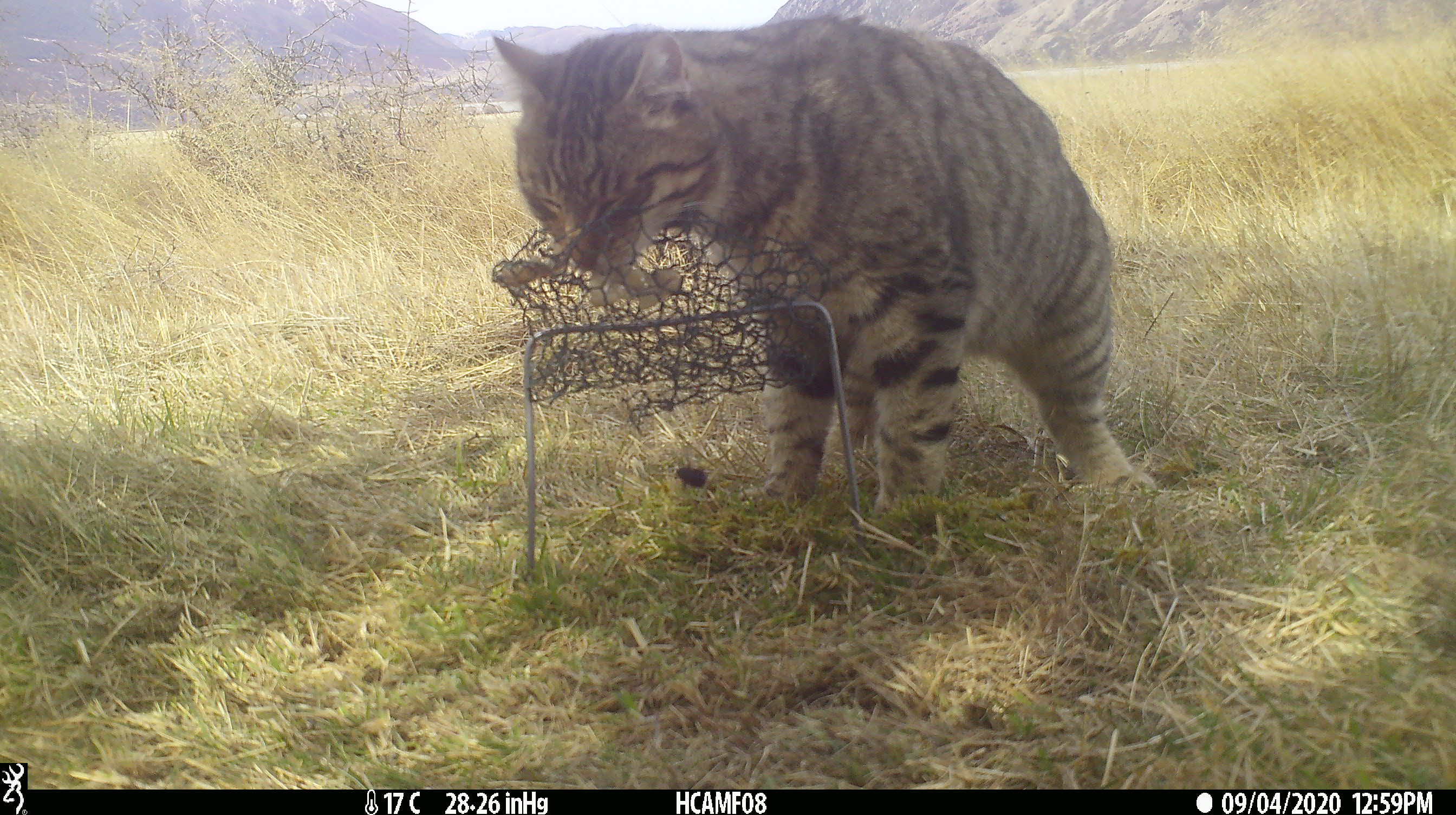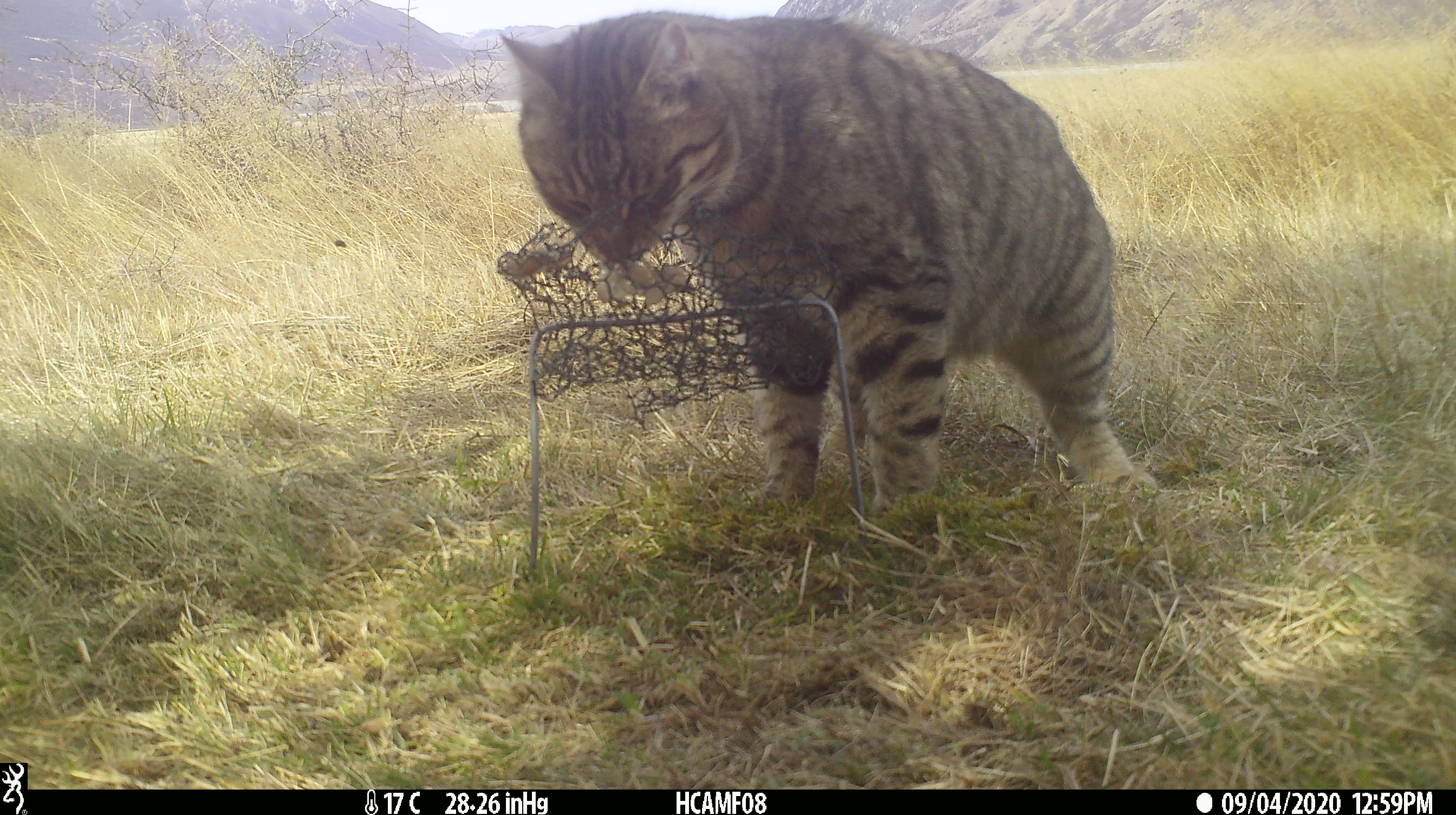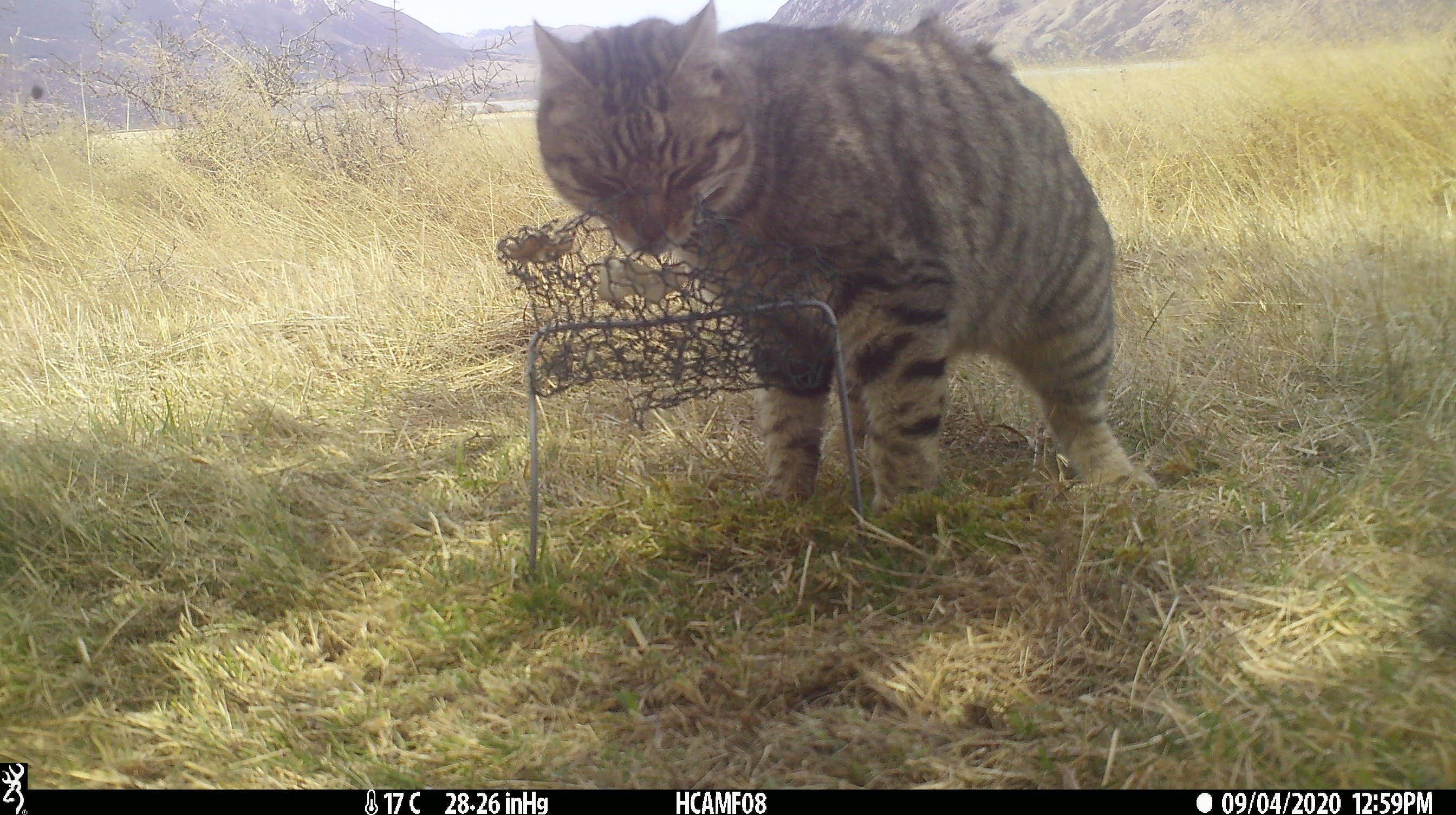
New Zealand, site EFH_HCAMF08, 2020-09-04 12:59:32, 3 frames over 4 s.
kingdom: Animalia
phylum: Chordata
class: Mammalia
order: Carnivora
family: Felidae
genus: Felis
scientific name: Felis catus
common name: domestic cat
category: cat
Cat (domestic cat) (Felis catus).